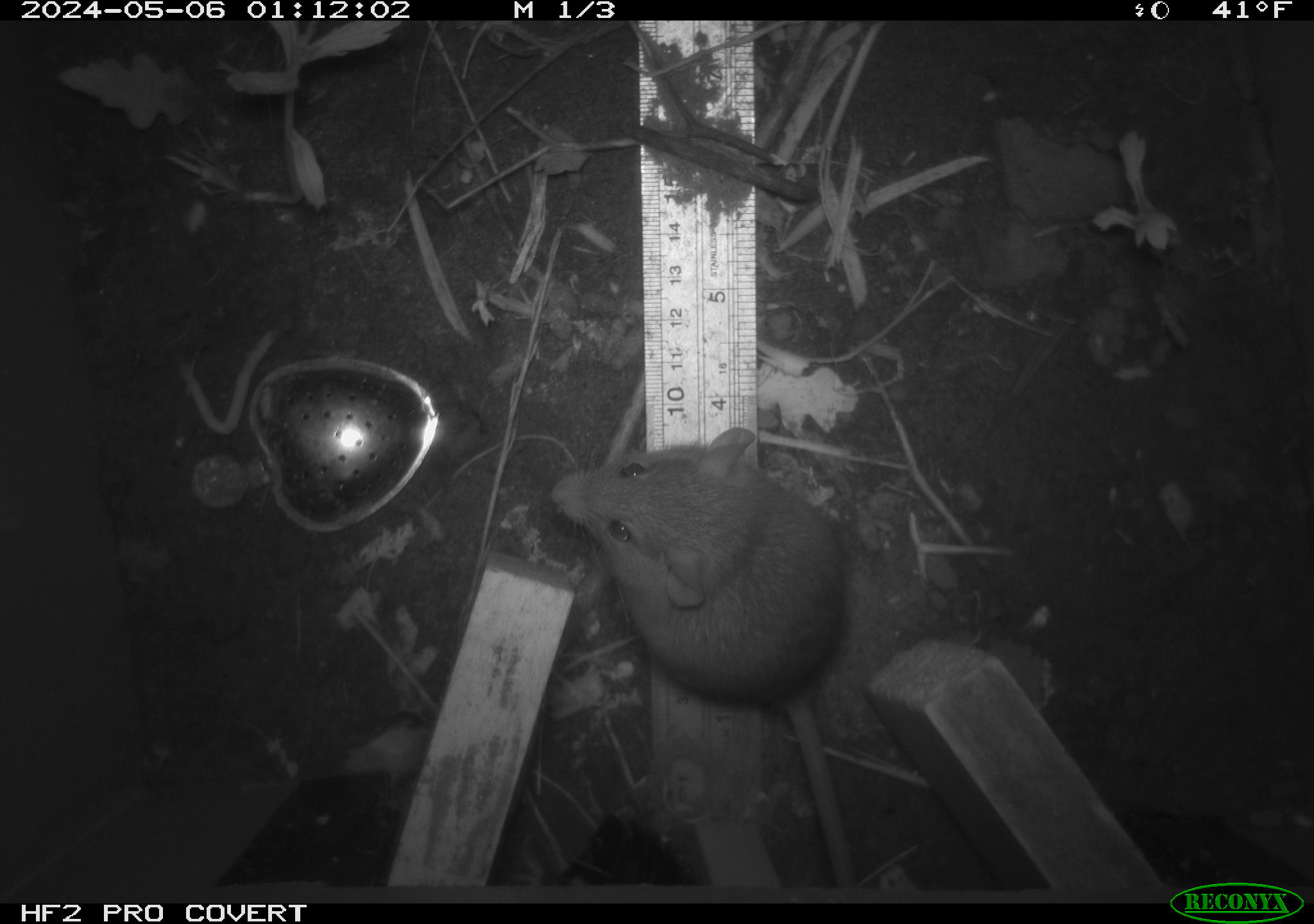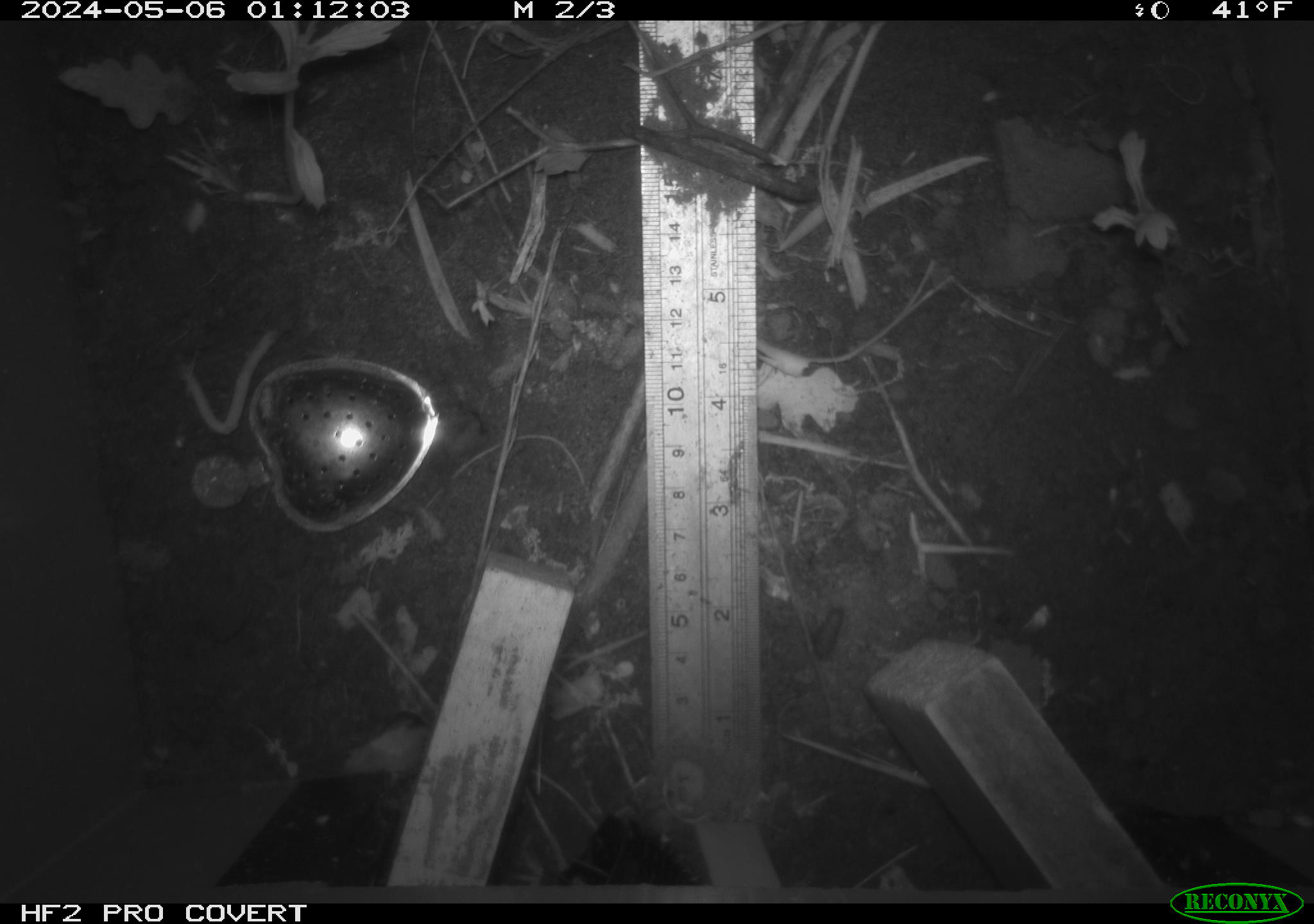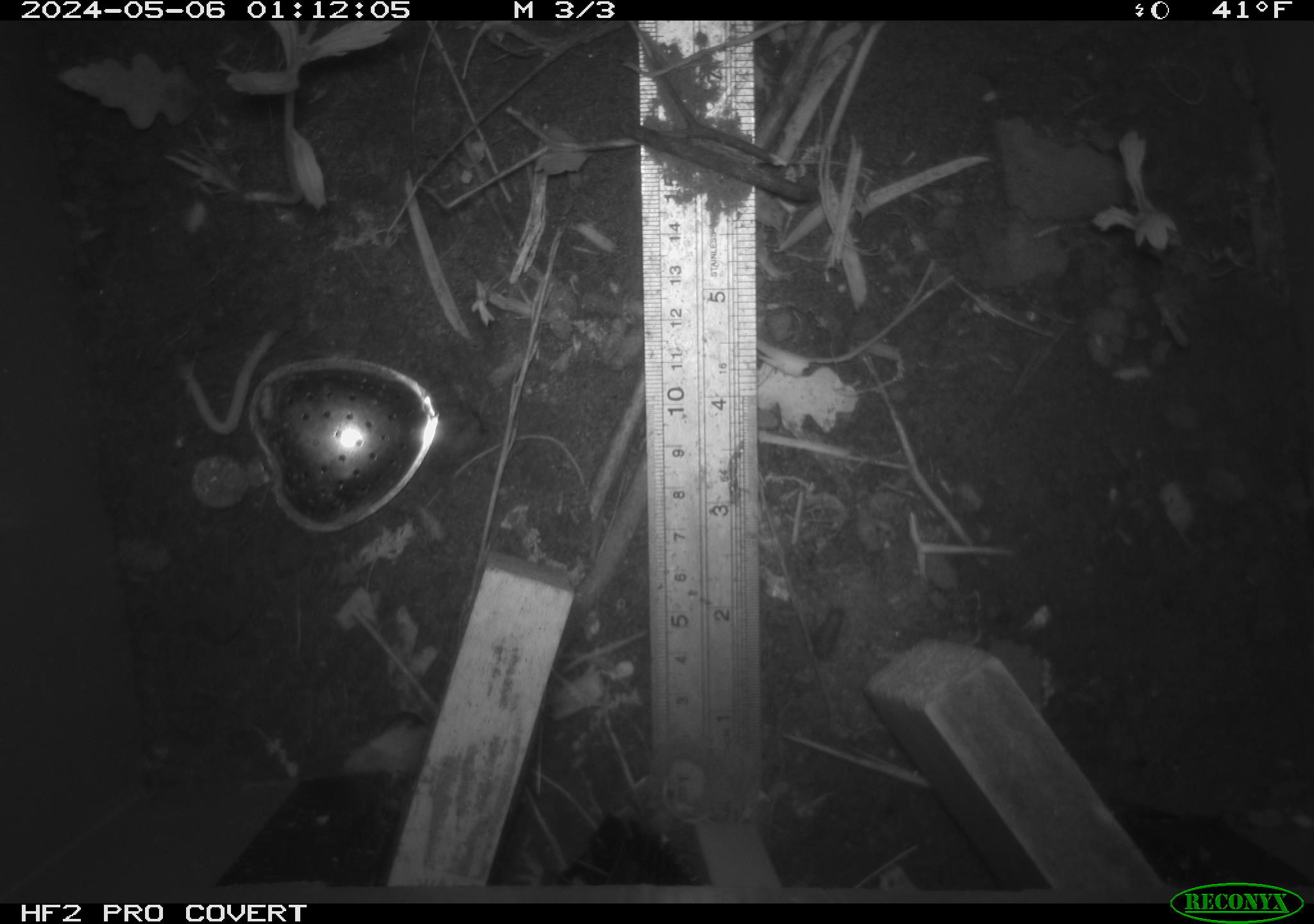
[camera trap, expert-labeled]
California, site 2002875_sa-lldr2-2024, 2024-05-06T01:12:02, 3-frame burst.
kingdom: Animalia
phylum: Chordata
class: Mammalia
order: Rodentia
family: Muridae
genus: Rattus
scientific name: Rattus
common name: rat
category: rattus species